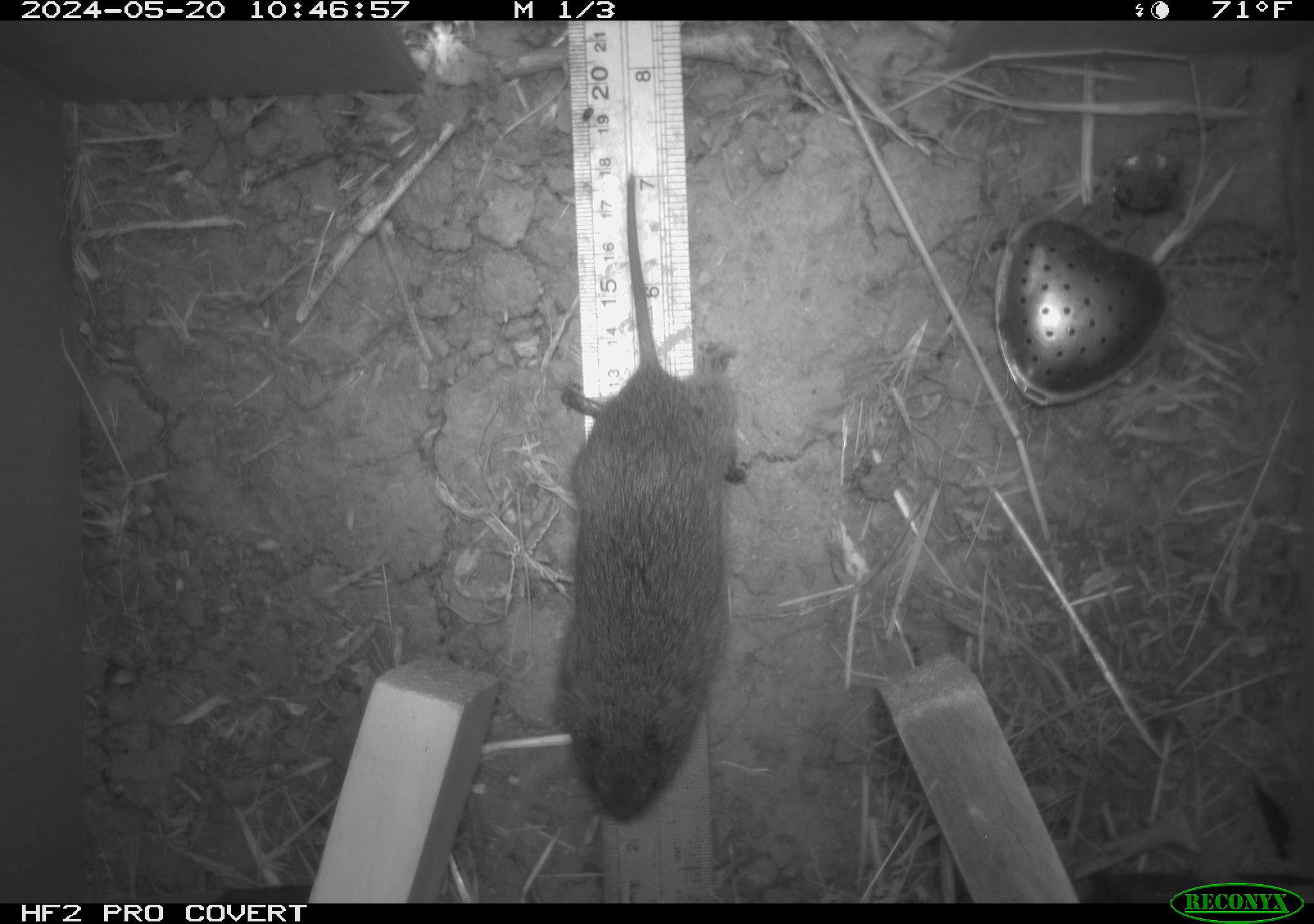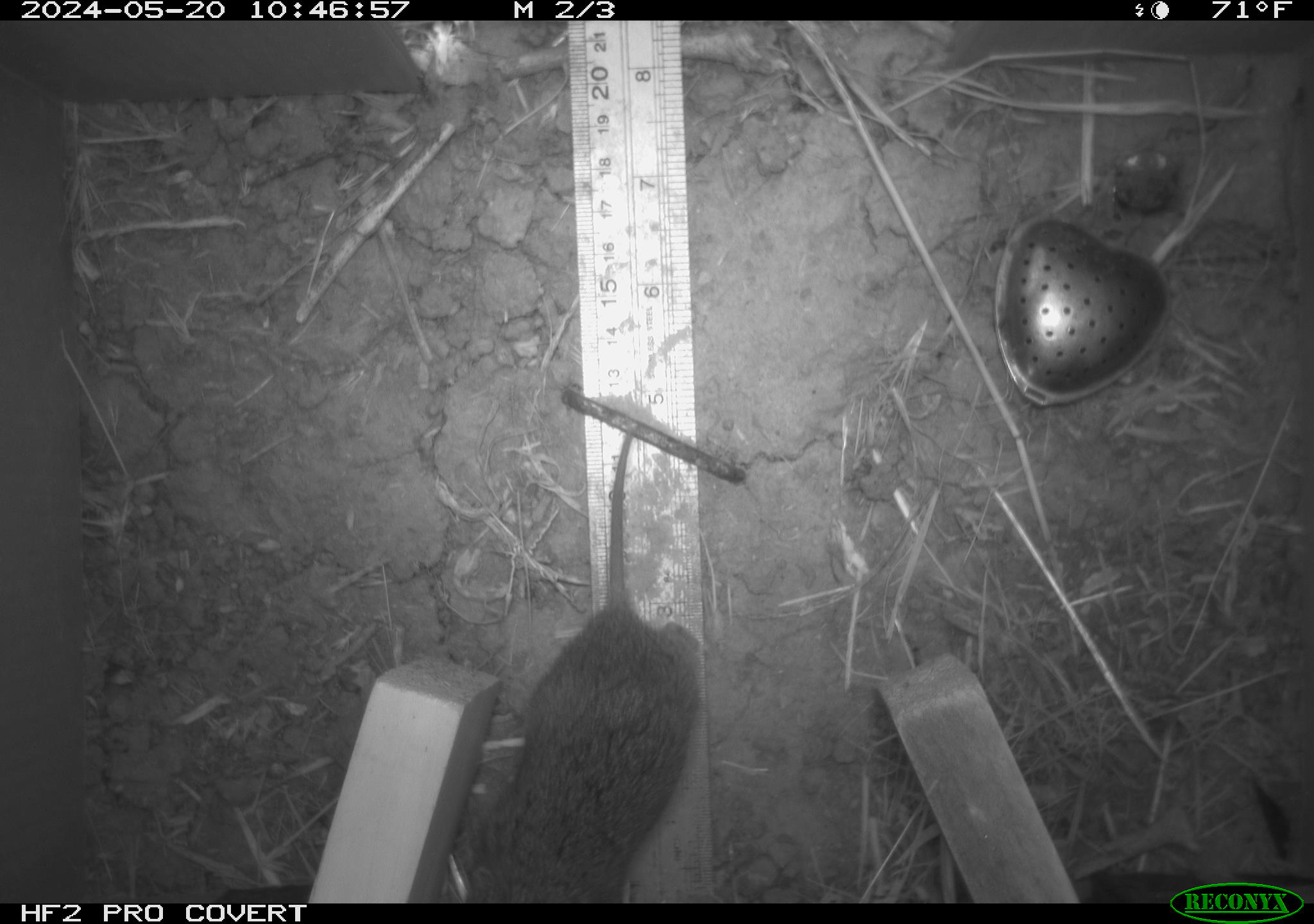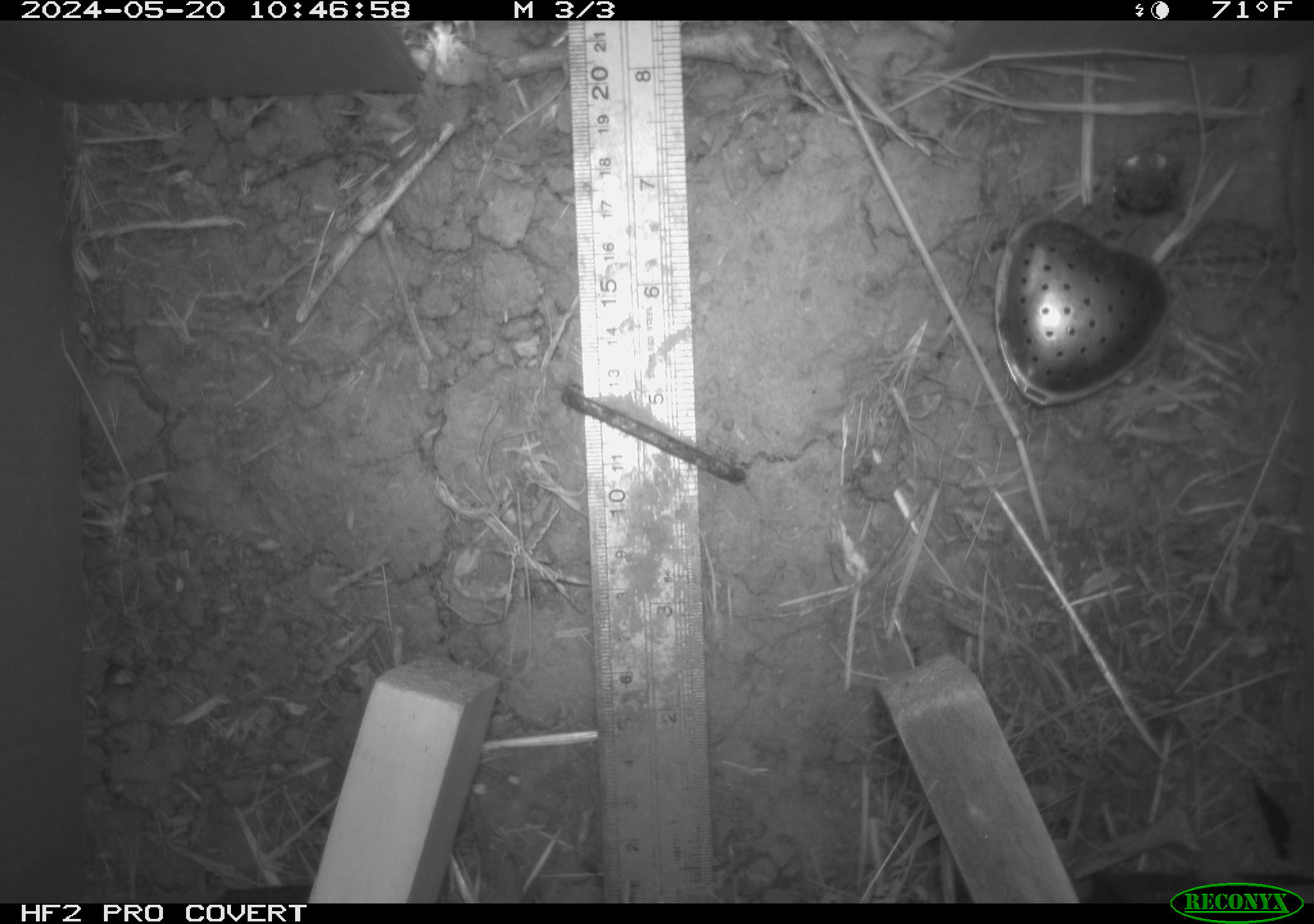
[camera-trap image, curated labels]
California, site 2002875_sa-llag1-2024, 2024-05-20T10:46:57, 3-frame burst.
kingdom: Animalia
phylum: Chordata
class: Mammalia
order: Rodentia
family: Cricetidae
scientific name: Arvicolinae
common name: voles, lemmings, and muskrats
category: arvicolinae subfamily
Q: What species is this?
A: Arvicolinae subfamily (voles, lemmings, and muskrats) (Arvicolinae).